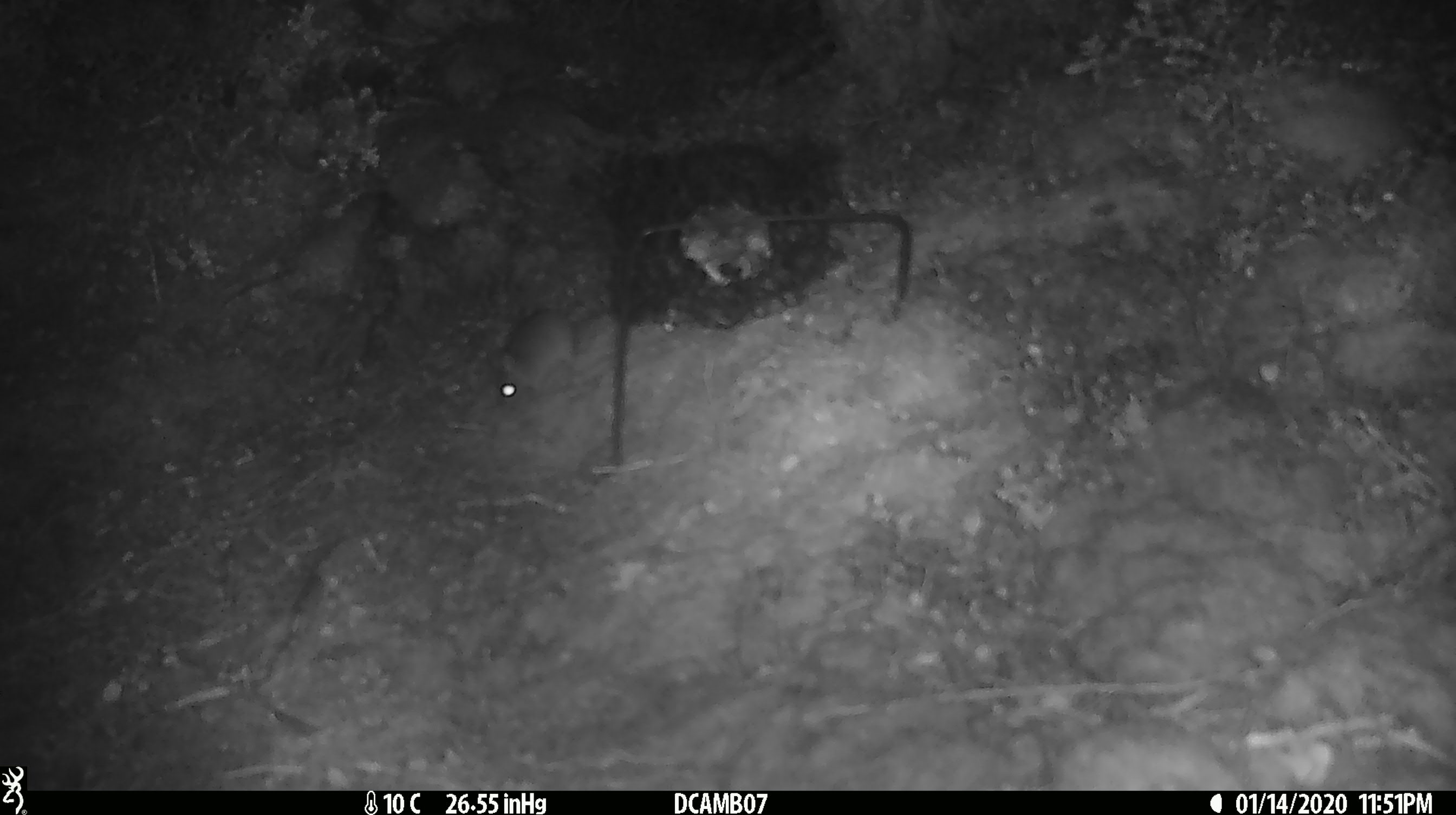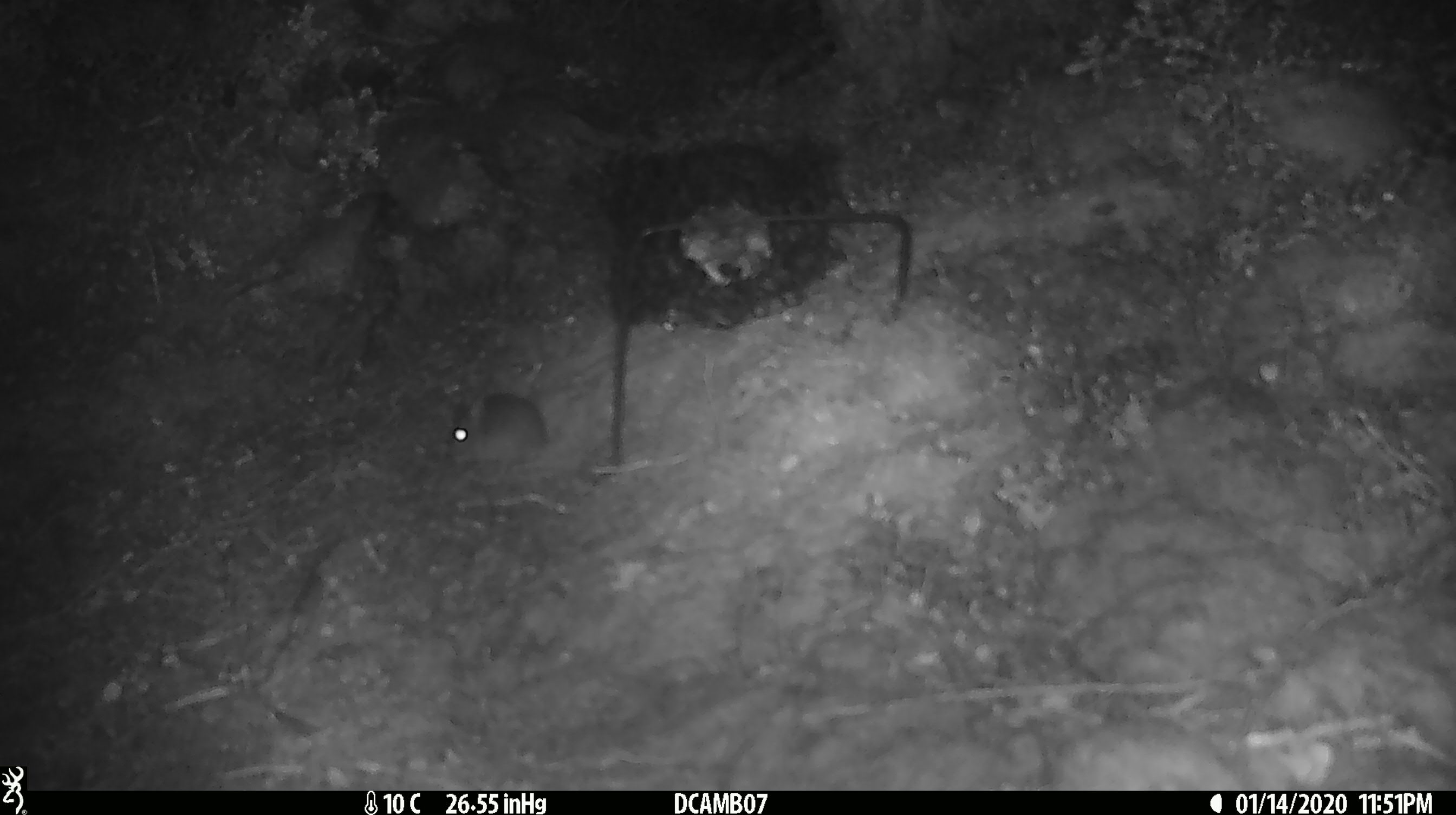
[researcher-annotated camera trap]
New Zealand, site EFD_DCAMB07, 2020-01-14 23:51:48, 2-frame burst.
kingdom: Animalia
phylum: Chordata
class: Mammalia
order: Rodentia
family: Muridae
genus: Mus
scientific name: Mus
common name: mouse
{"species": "mouse (Mus)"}